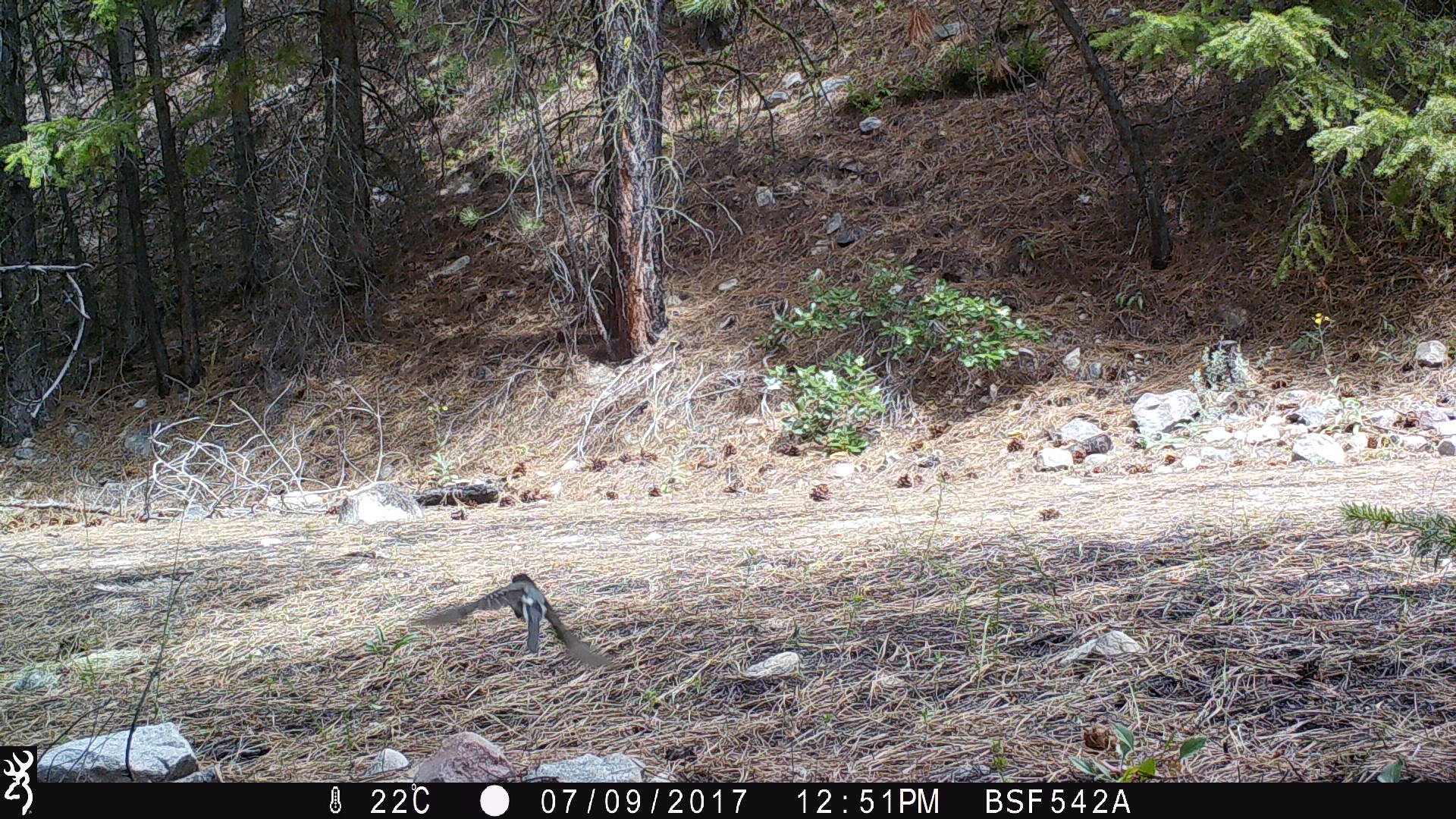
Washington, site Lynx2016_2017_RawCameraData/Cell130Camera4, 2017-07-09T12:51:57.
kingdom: Animalia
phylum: Chordata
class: Aves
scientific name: Aves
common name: birds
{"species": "Aves (birds)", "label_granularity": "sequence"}